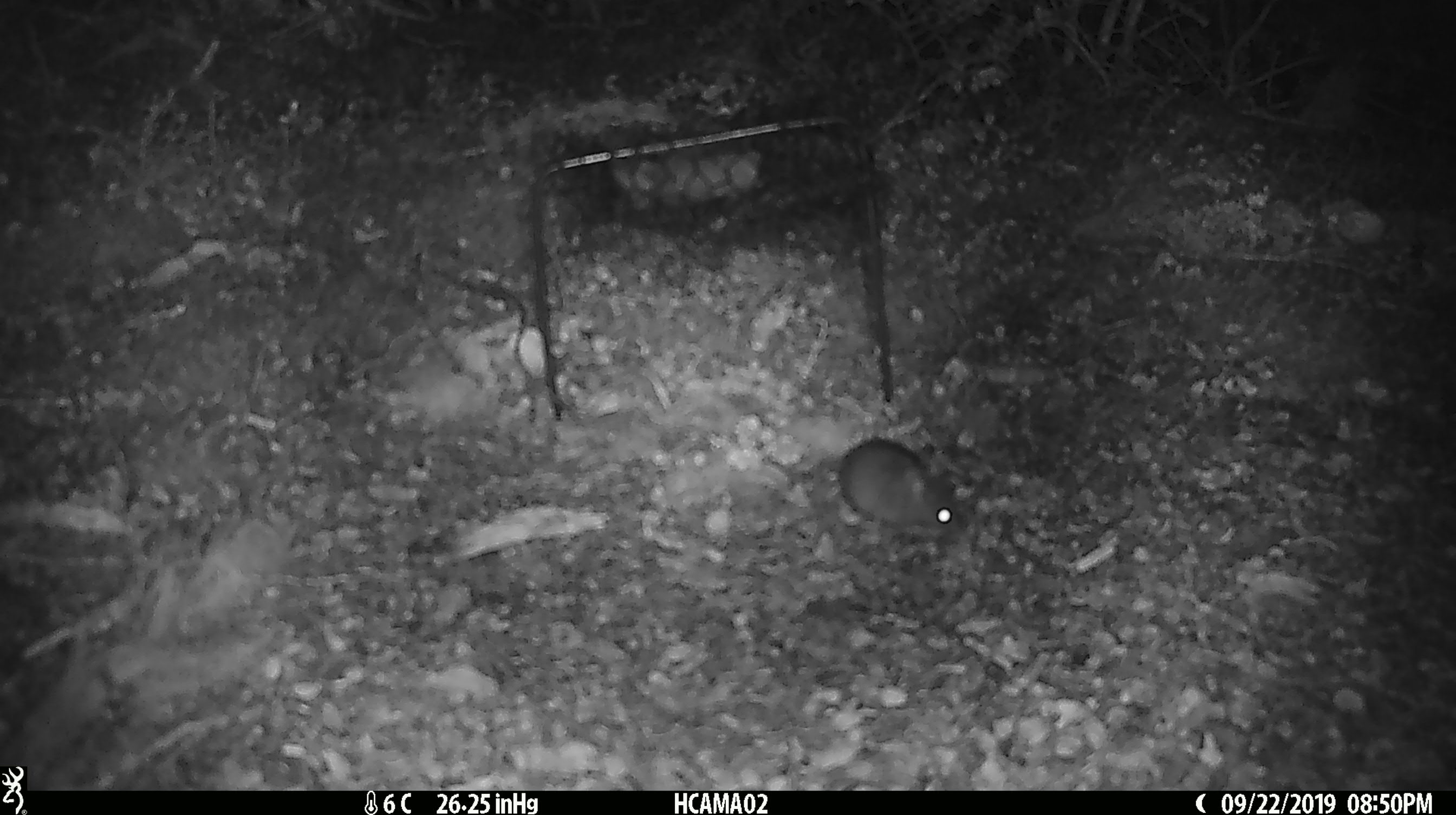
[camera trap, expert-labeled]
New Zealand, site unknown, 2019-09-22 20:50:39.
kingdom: Animalia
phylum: Chordata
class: Mammalia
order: Rodentia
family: Muridae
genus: Mus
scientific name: Mus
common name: mouse